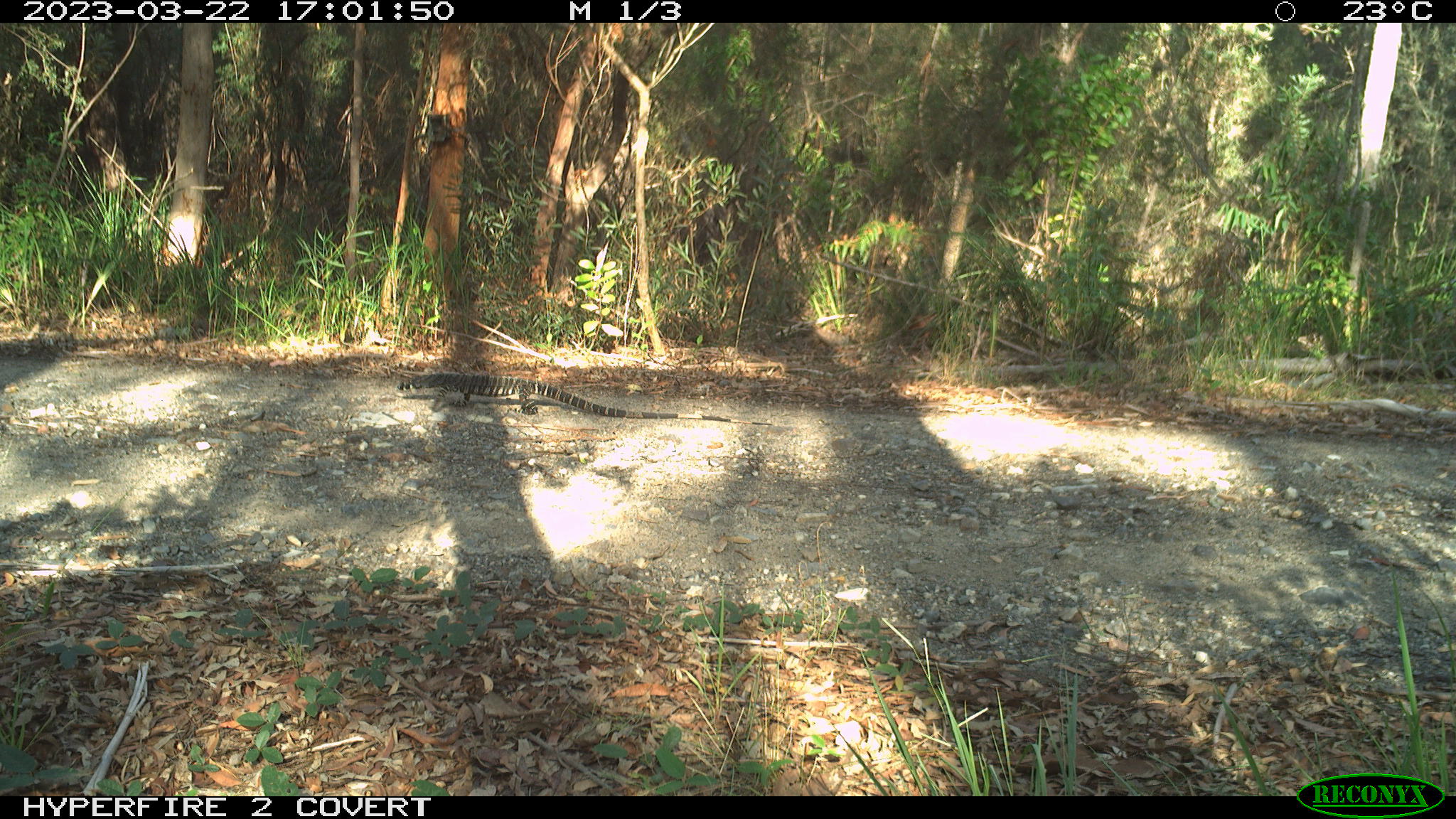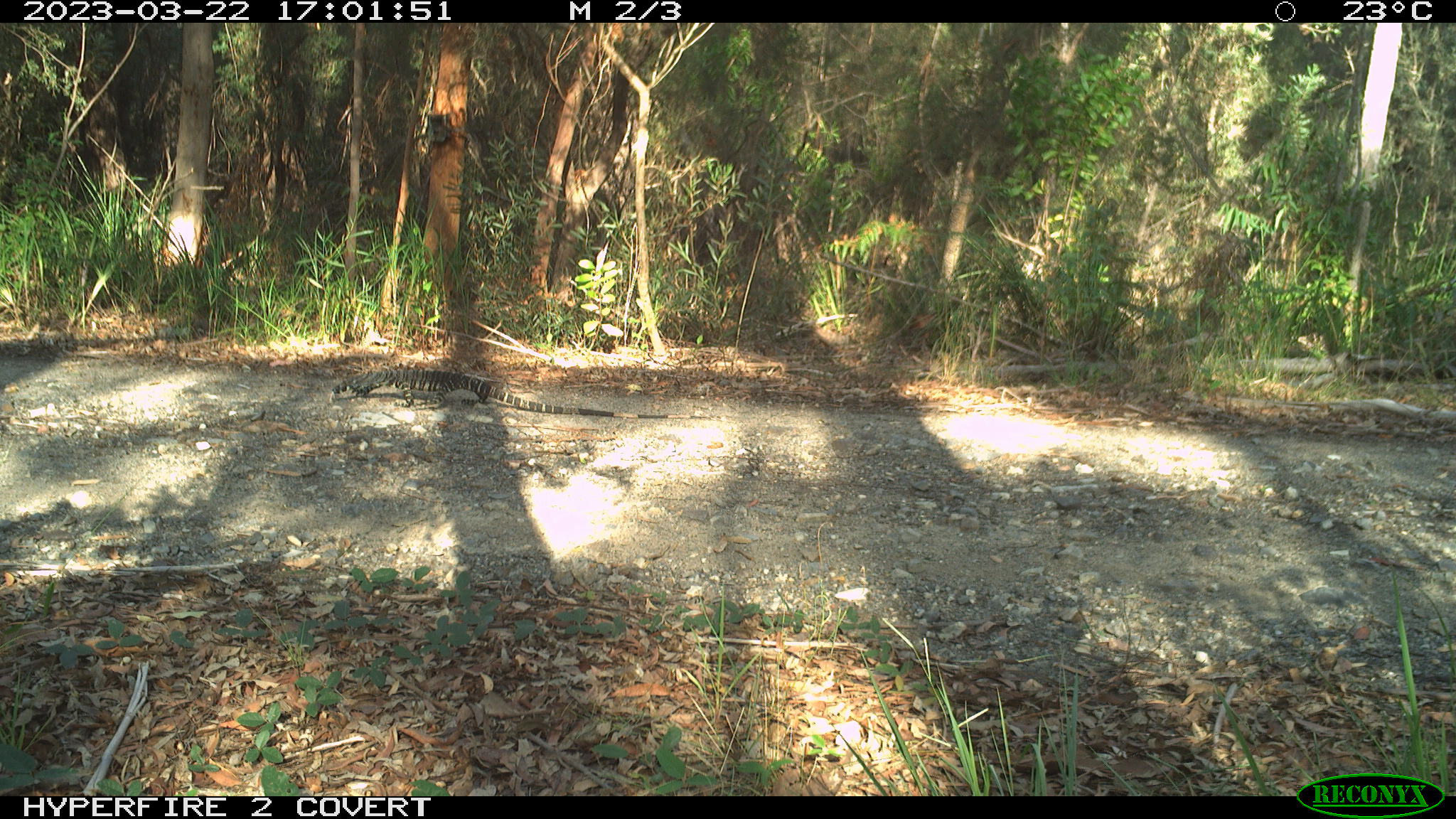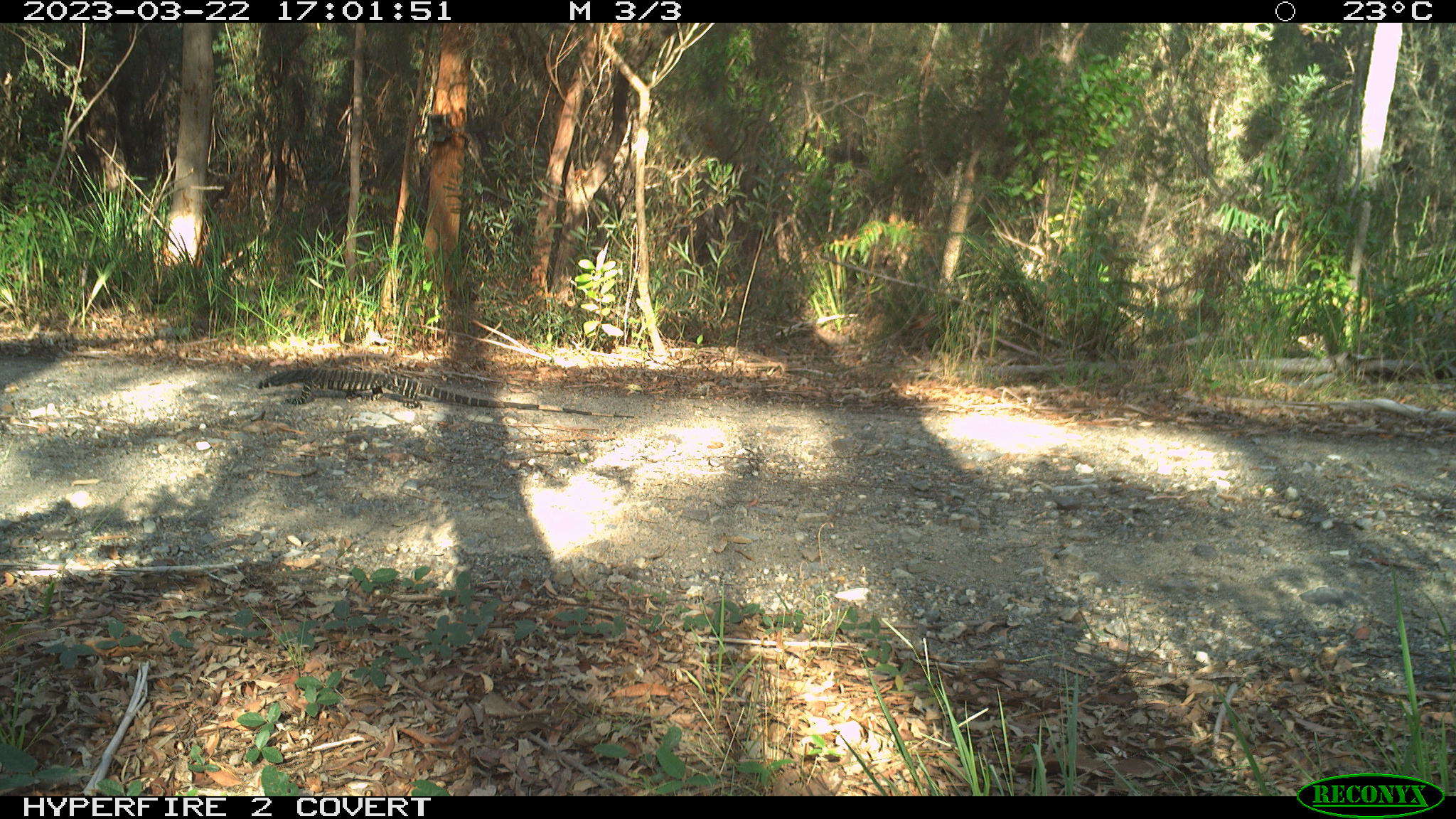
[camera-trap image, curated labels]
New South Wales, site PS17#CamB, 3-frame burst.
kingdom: Animalia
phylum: Chordata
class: Reptilia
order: Squamata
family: Varanidae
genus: Varanus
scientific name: Varanus varius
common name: lace monitor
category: goanna